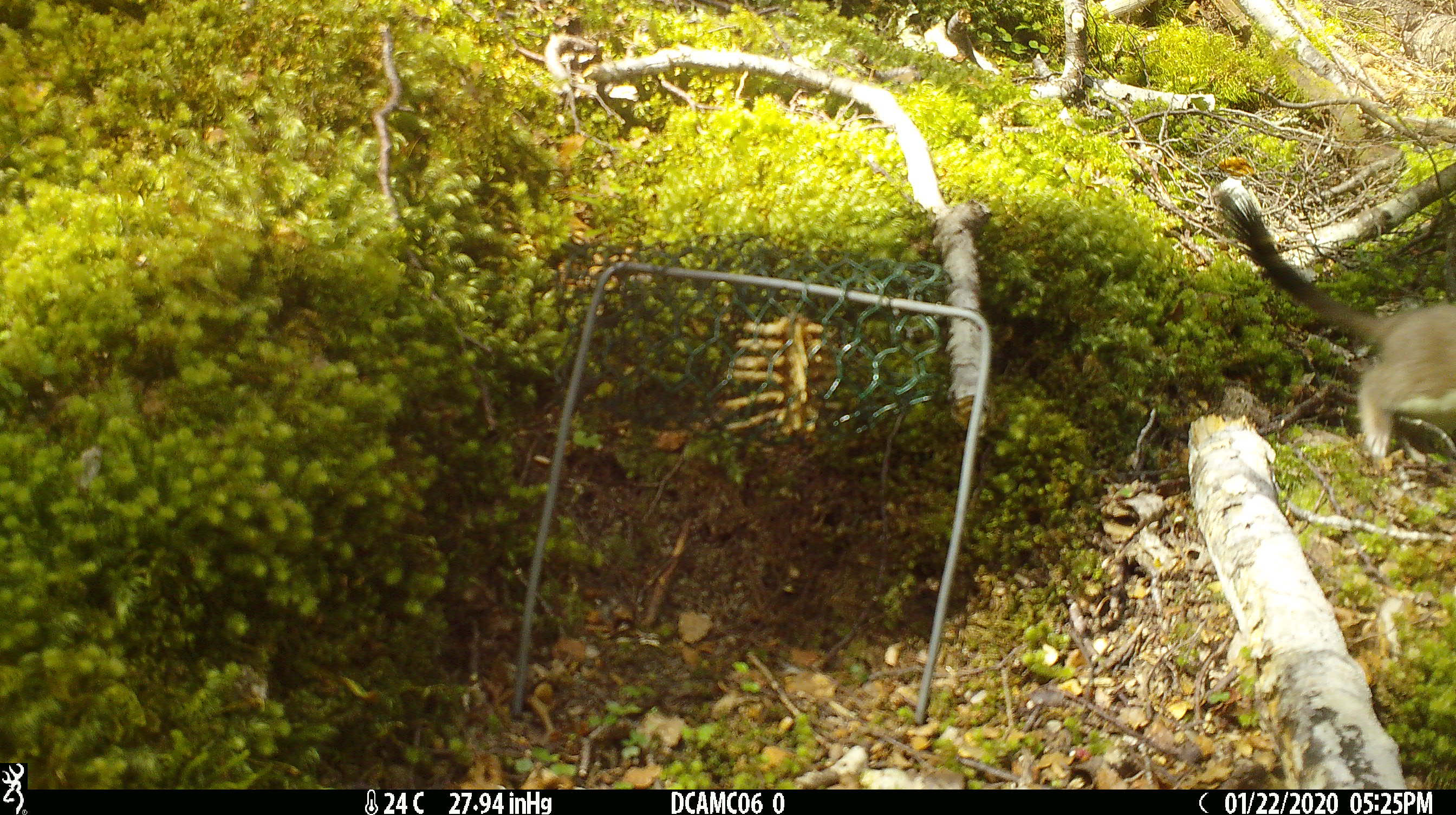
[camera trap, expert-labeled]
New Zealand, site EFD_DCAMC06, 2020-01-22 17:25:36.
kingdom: Animalia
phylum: Chordata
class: Mammalia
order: Carnivora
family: Mustelidae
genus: Mustela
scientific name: Mustela erminea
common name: stoat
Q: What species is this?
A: Stoat (Mustela erminea).